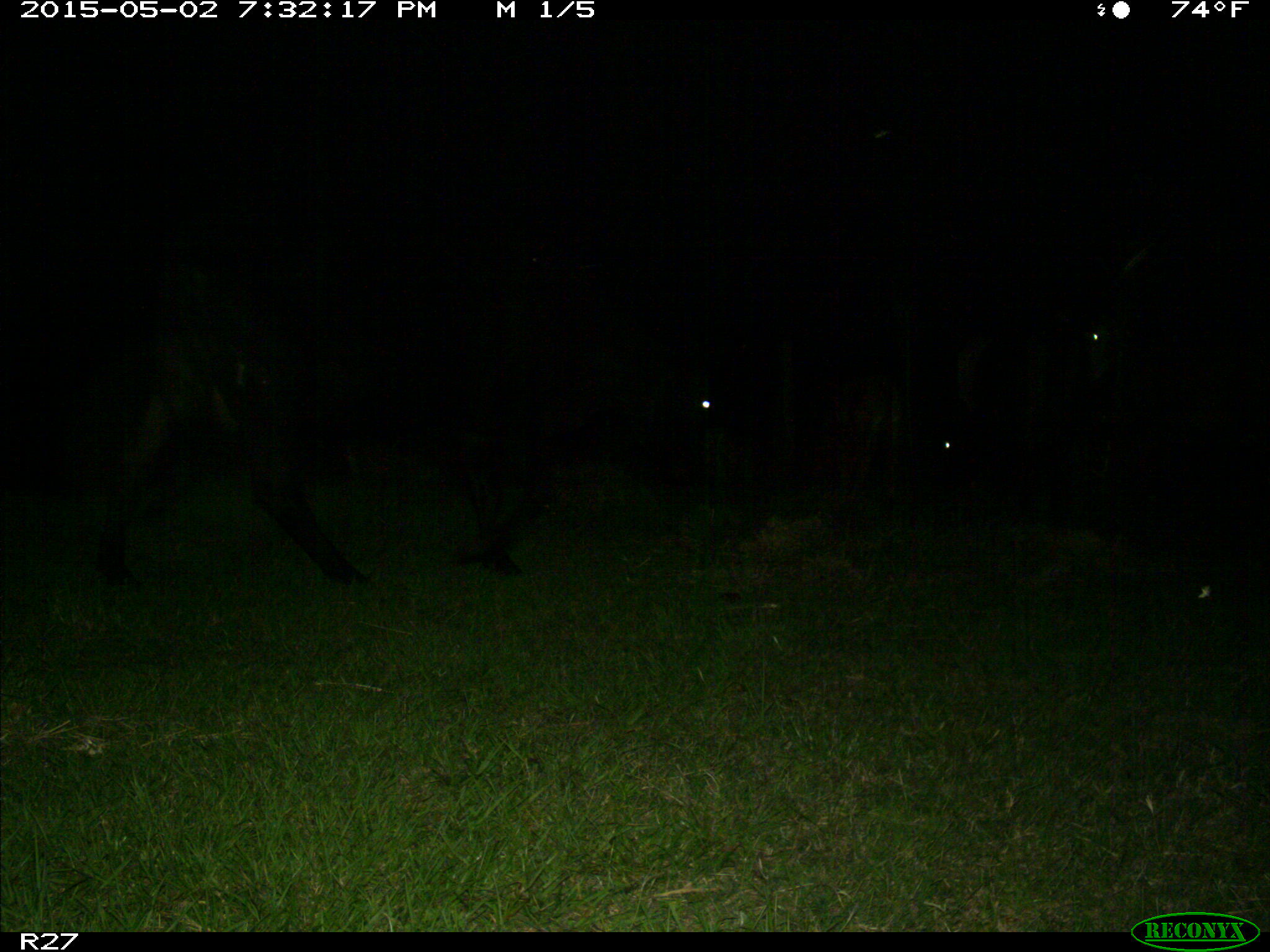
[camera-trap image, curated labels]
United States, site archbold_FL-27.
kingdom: Animalia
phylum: Chordata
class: Mammalia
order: Artiodactyla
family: Bovidae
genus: Bos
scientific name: Bos taurus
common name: domestic cow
Bos taurus (domestic cow).